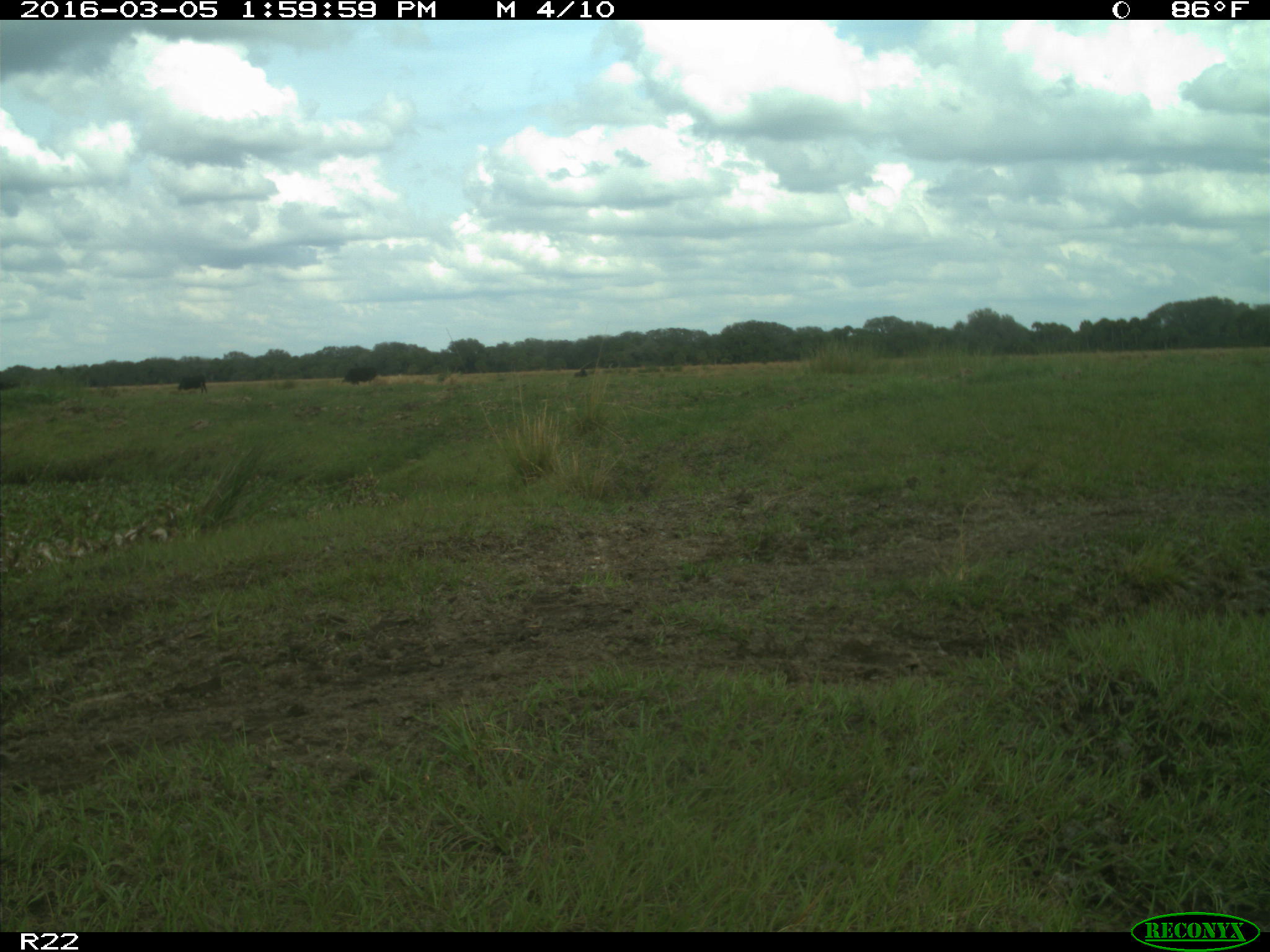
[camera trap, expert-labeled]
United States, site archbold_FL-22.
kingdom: Animalia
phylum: Chordata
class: Mammalia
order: Artiodactyla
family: Bovidae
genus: Bos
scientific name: Bos taurus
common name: domestic cow